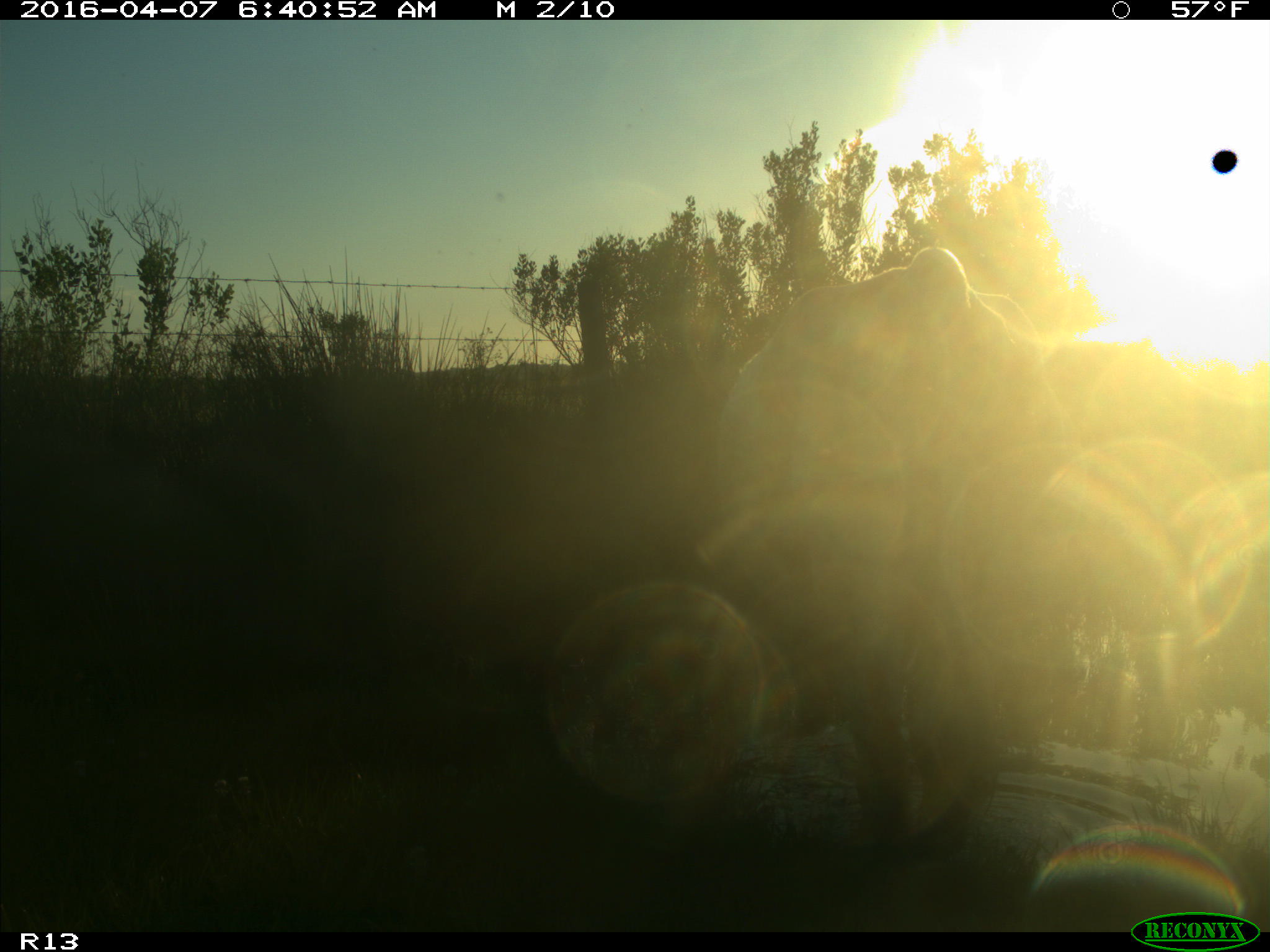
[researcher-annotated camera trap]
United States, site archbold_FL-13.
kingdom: Animalia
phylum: Chordata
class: Mammalia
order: Artiodactyla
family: Bovidae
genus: Bos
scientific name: Bos taurus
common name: domestic cow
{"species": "Bos taurus (domestic cow)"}